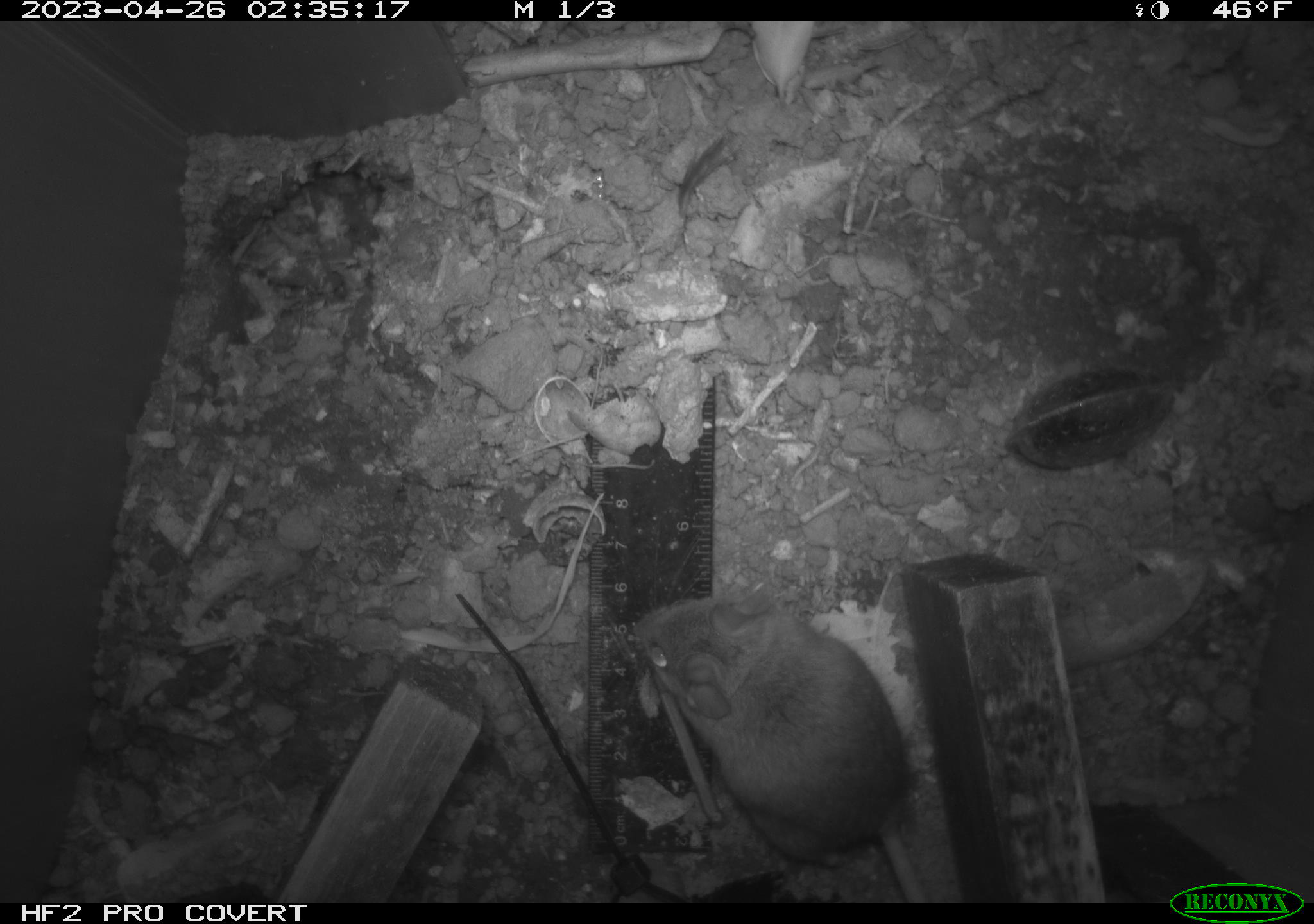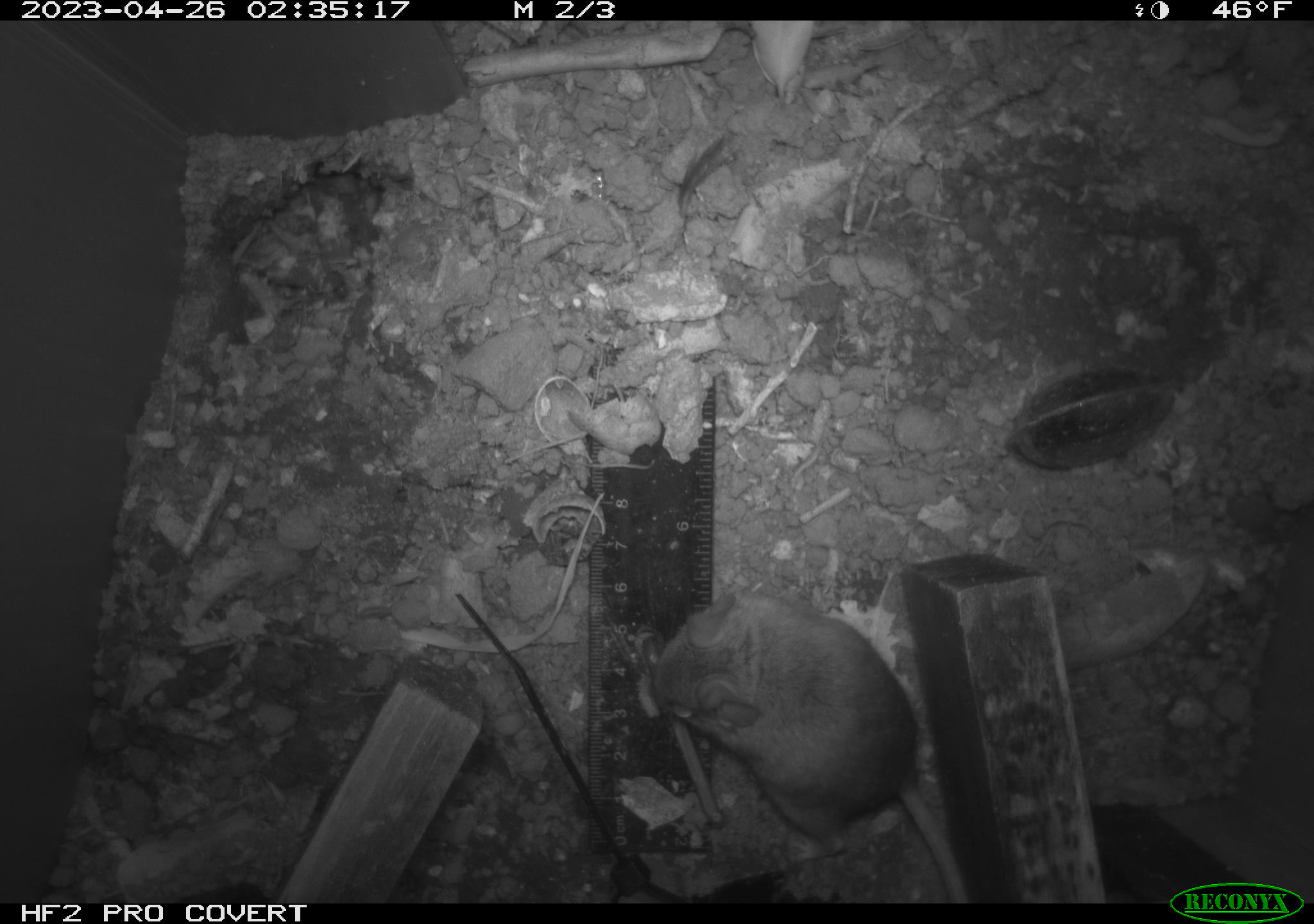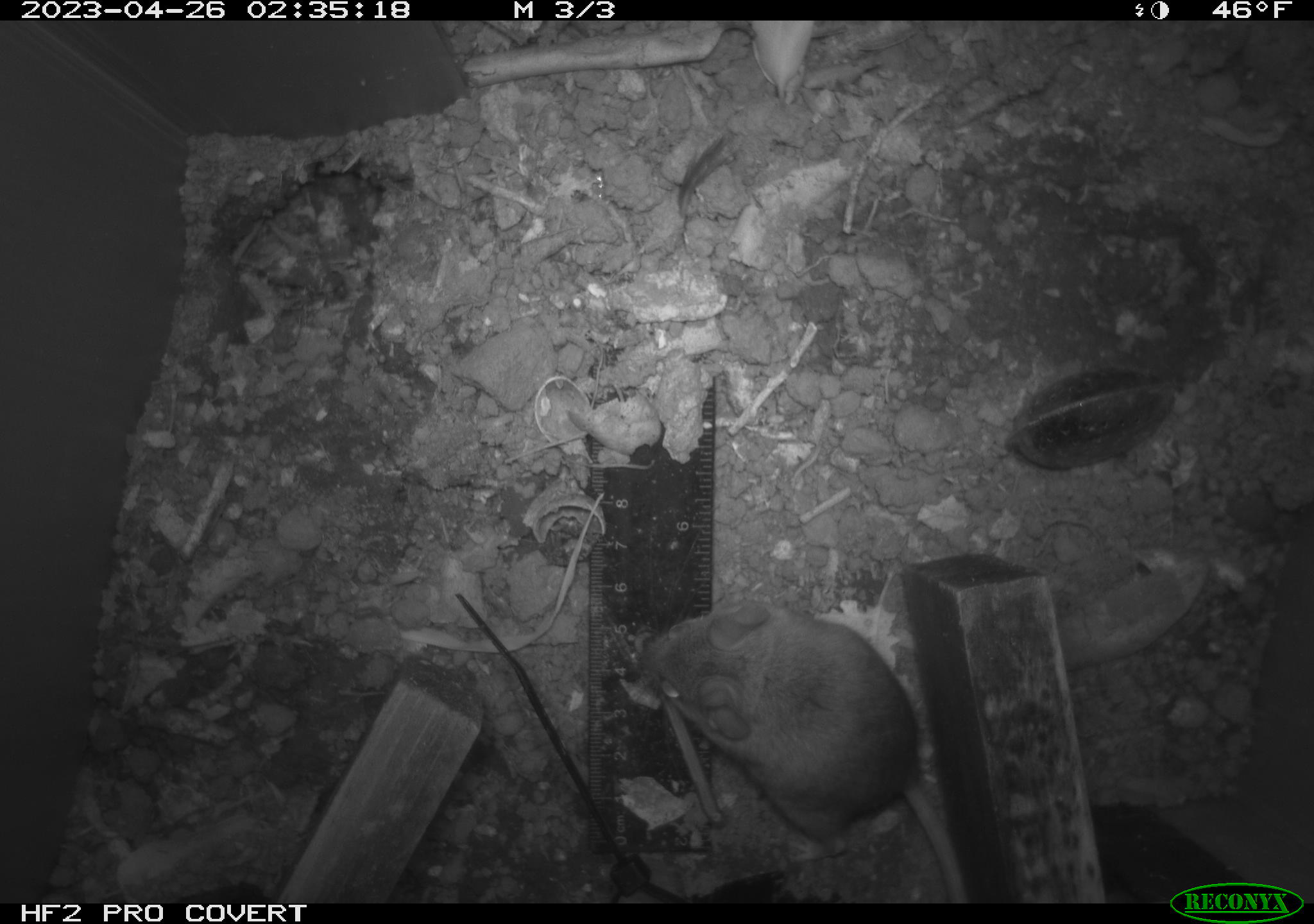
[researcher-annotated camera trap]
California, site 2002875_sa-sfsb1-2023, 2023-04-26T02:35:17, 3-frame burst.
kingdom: Animalia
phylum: Chordata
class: Mammalia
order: Rodentia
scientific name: Rodentia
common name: mouse species